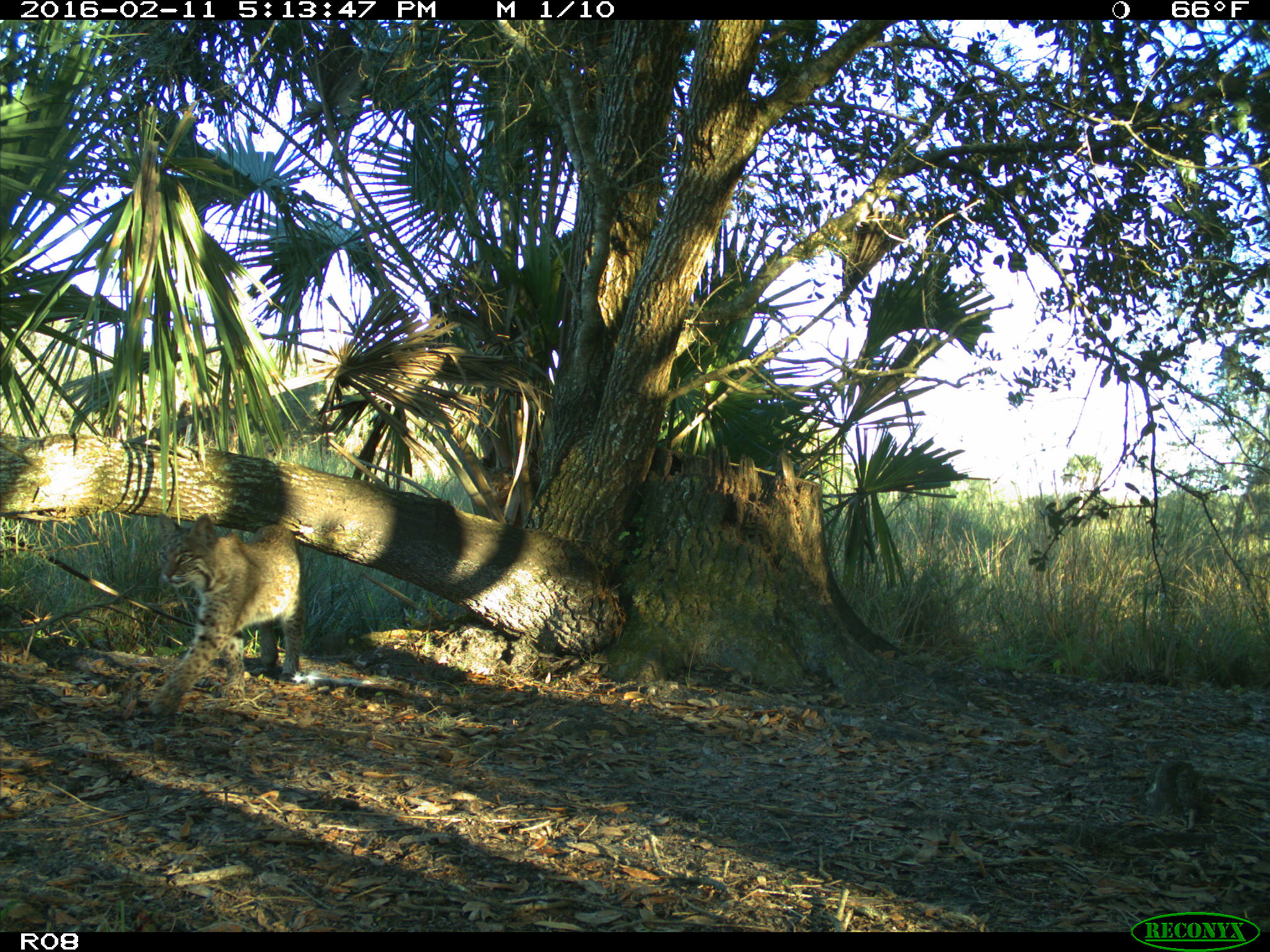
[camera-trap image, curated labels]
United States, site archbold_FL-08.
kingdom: Animalia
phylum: Chordata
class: Mammalia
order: Carnivora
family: Felidae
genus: Lynx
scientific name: Lynx rufus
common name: bobcat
Lynx rufus (bobcat).